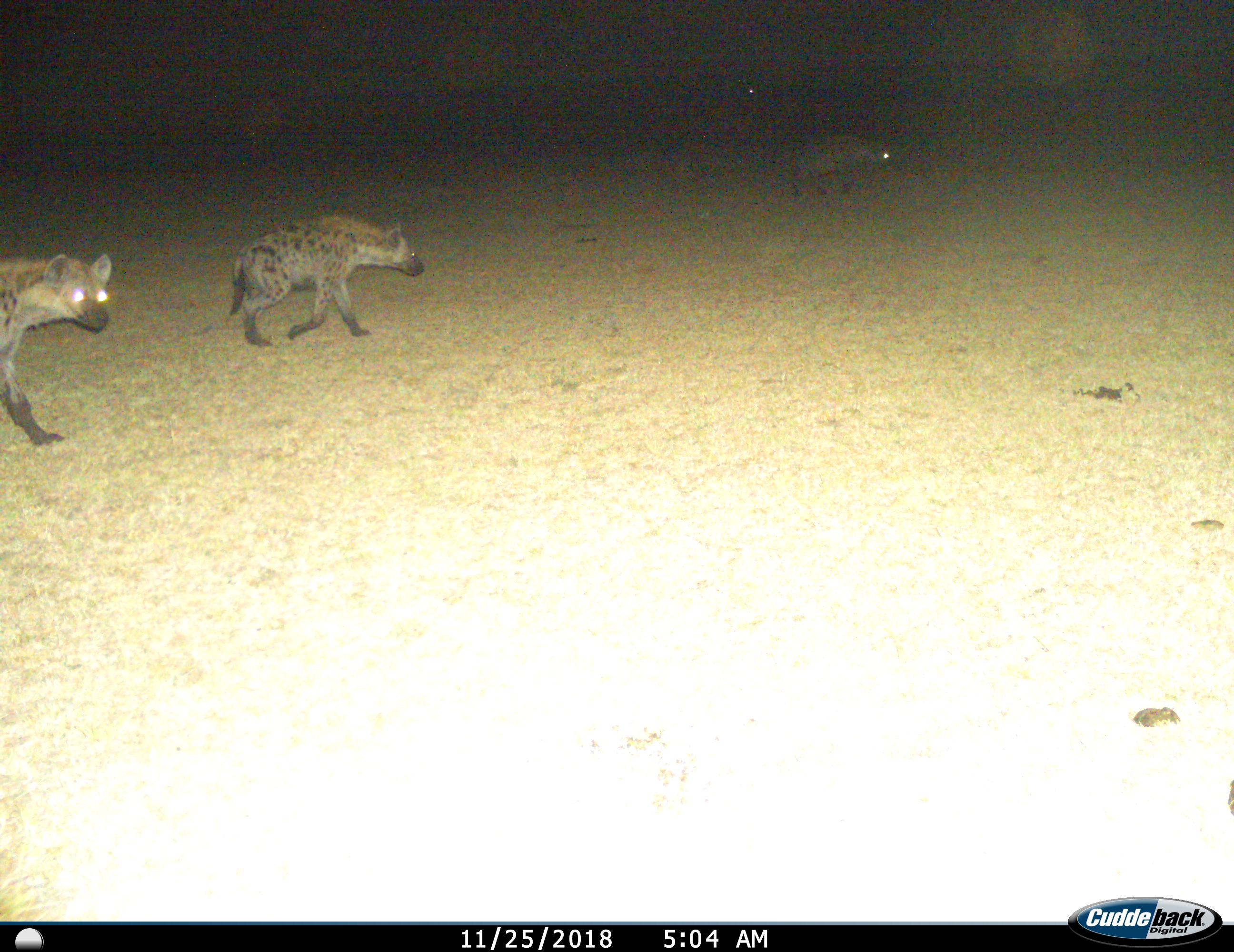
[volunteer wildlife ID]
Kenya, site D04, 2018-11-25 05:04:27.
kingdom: Animalia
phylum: Chordata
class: Mammalia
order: Carnivora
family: Hyaenidae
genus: Crocuta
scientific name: Crocuta crocuta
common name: spotted hyena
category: hyenaspotted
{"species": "hyenaspotted (spotted hyena) (Crocuta crocuta)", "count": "3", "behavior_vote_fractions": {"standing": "0%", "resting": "0%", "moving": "100%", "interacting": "0%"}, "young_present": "0%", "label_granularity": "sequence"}